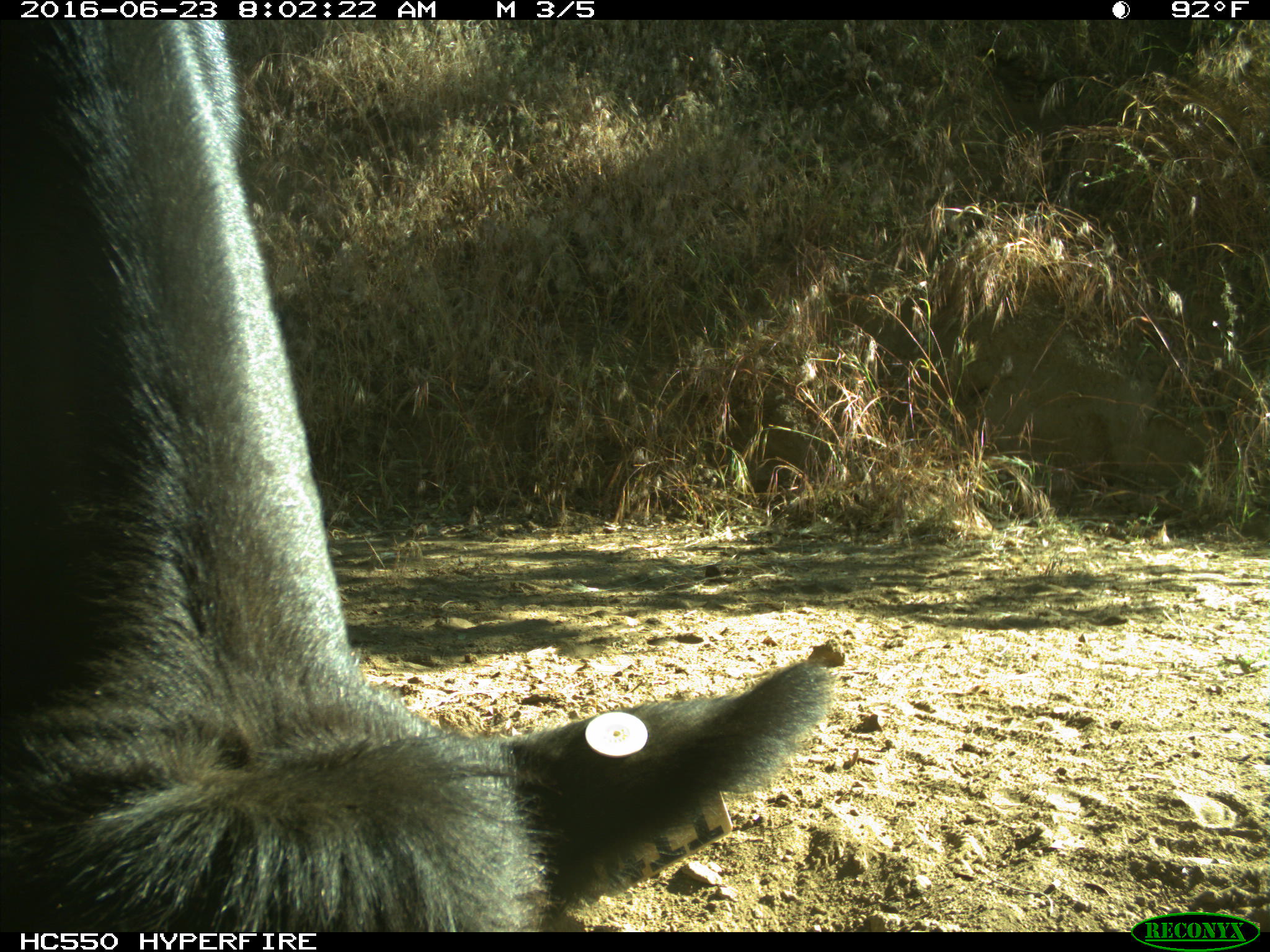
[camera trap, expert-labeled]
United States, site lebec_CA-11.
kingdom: Animalia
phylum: Chordata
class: Mammalia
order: Artiodactyla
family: Bovidae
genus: Bos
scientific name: Bos taurus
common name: domestic cow